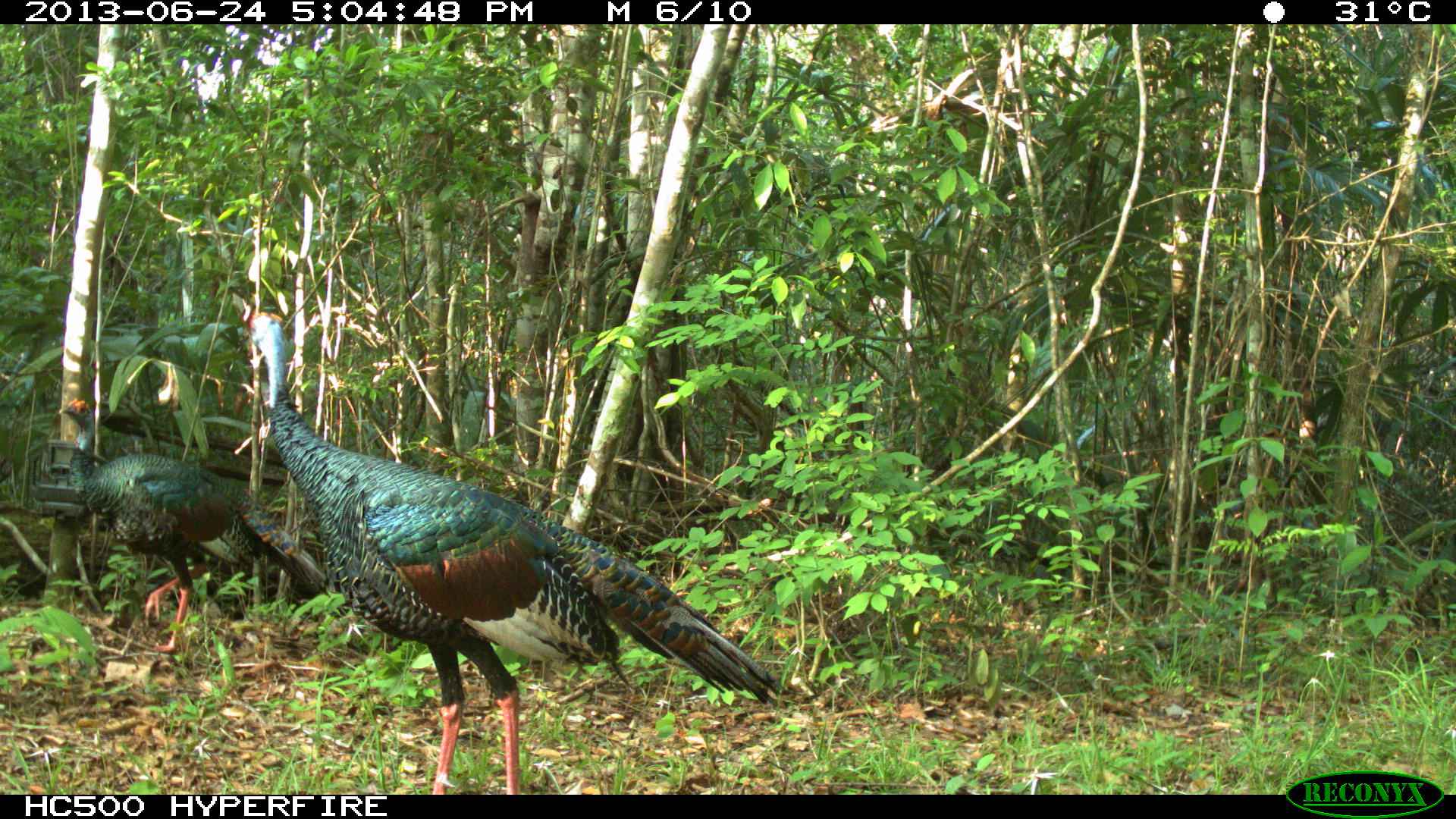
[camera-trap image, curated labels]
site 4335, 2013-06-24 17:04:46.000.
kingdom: Animalia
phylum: Chordata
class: Aves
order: Galliformes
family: Phasianidae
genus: Meleagris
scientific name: Meleagris ocellata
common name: ocellated turkey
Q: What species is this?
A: Meleagris ocellata (ocellated turkey).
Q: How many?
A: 2.